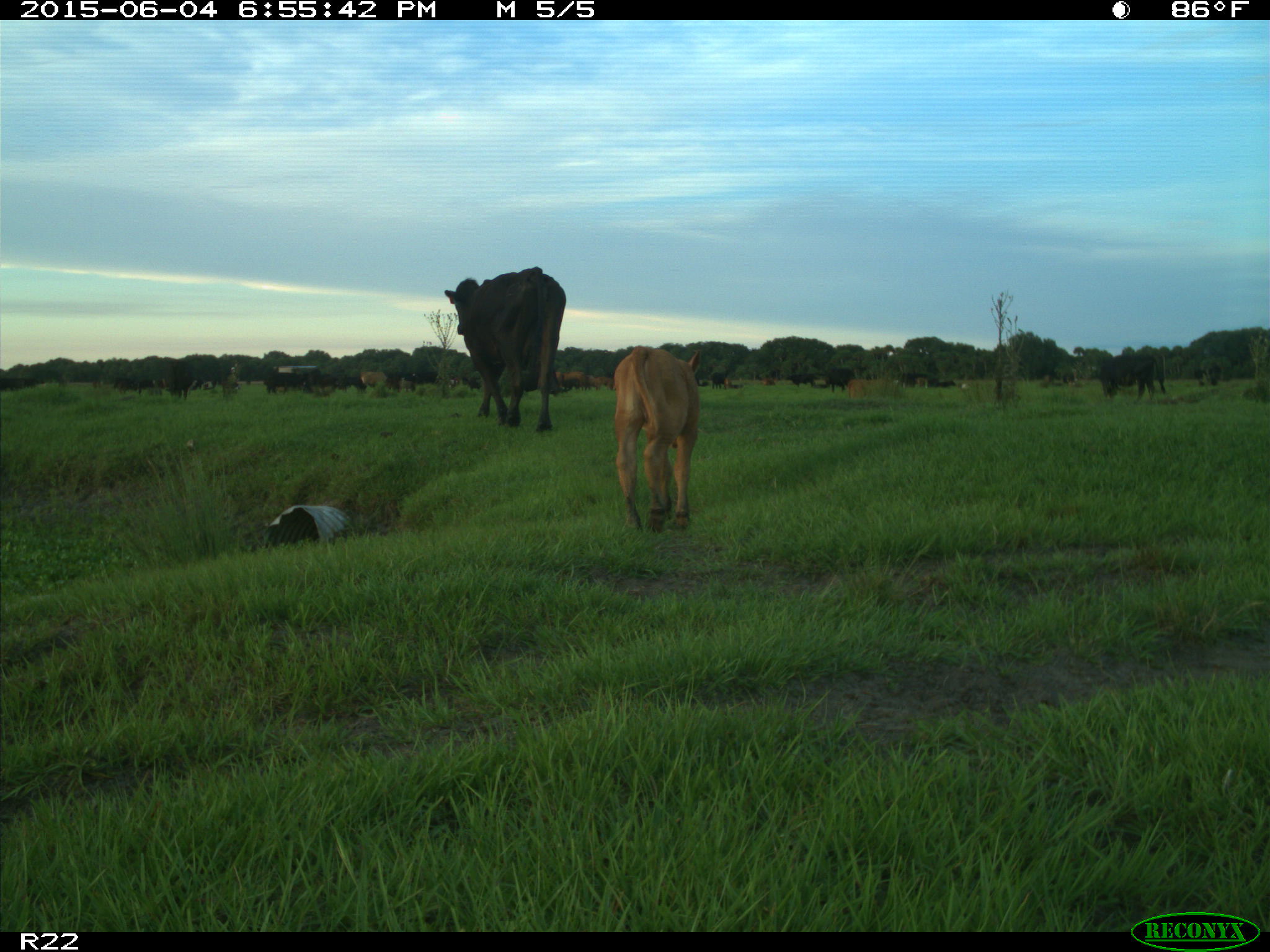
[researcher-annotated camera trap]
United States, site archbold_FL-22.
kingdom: Animalia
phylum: Chordata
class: Mammalia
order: Artiodactyla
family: Bovidae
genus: Bos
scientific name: Bos taurus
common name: domestic cow